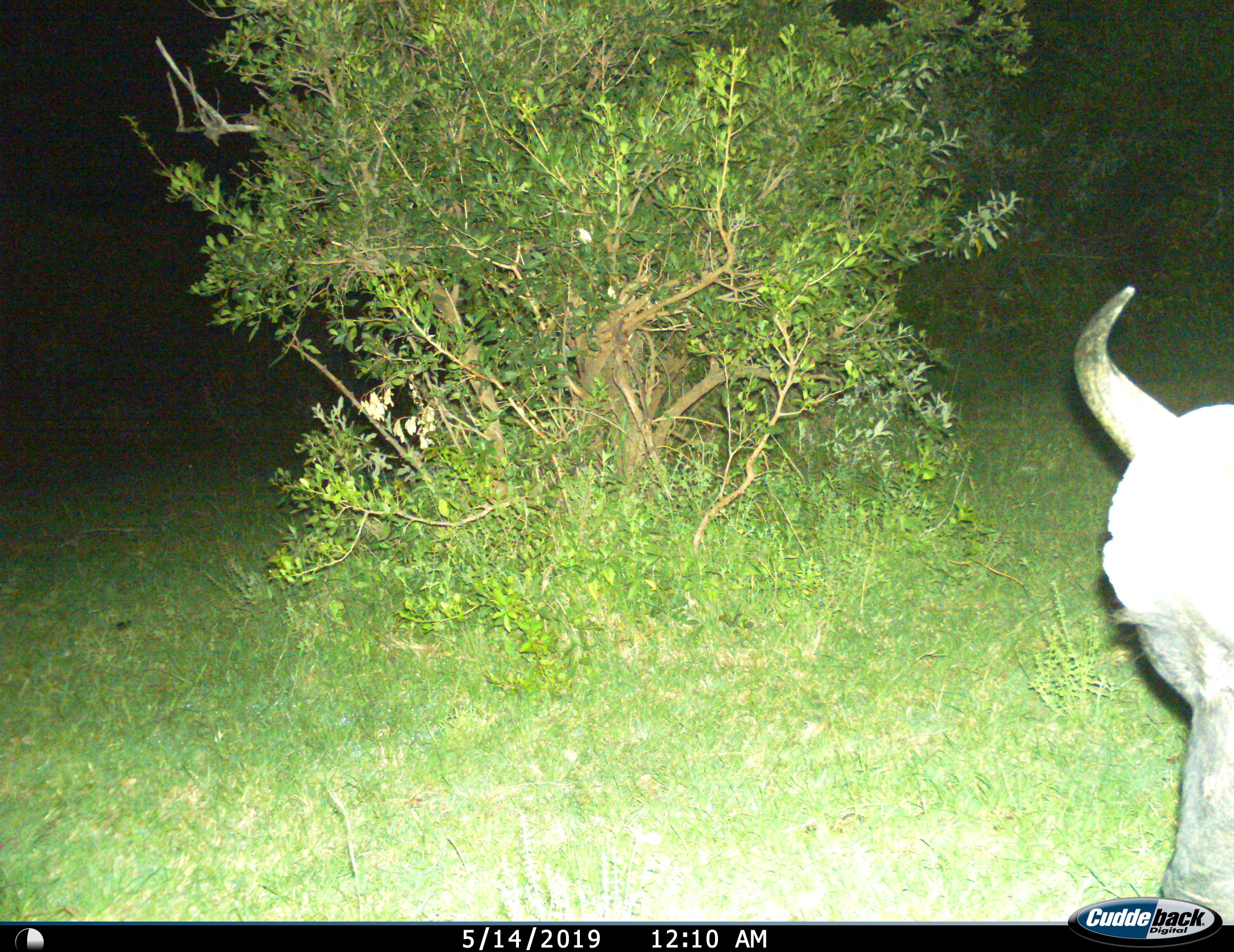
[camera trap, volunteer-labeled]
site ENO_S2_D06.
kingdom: Animalia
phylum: Chordata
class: Mammalia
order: Artiodactyla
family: Bovidae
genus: Syncerus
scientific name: Syncerus caffer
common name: african buffalo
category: buffalo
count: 1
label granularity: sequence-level